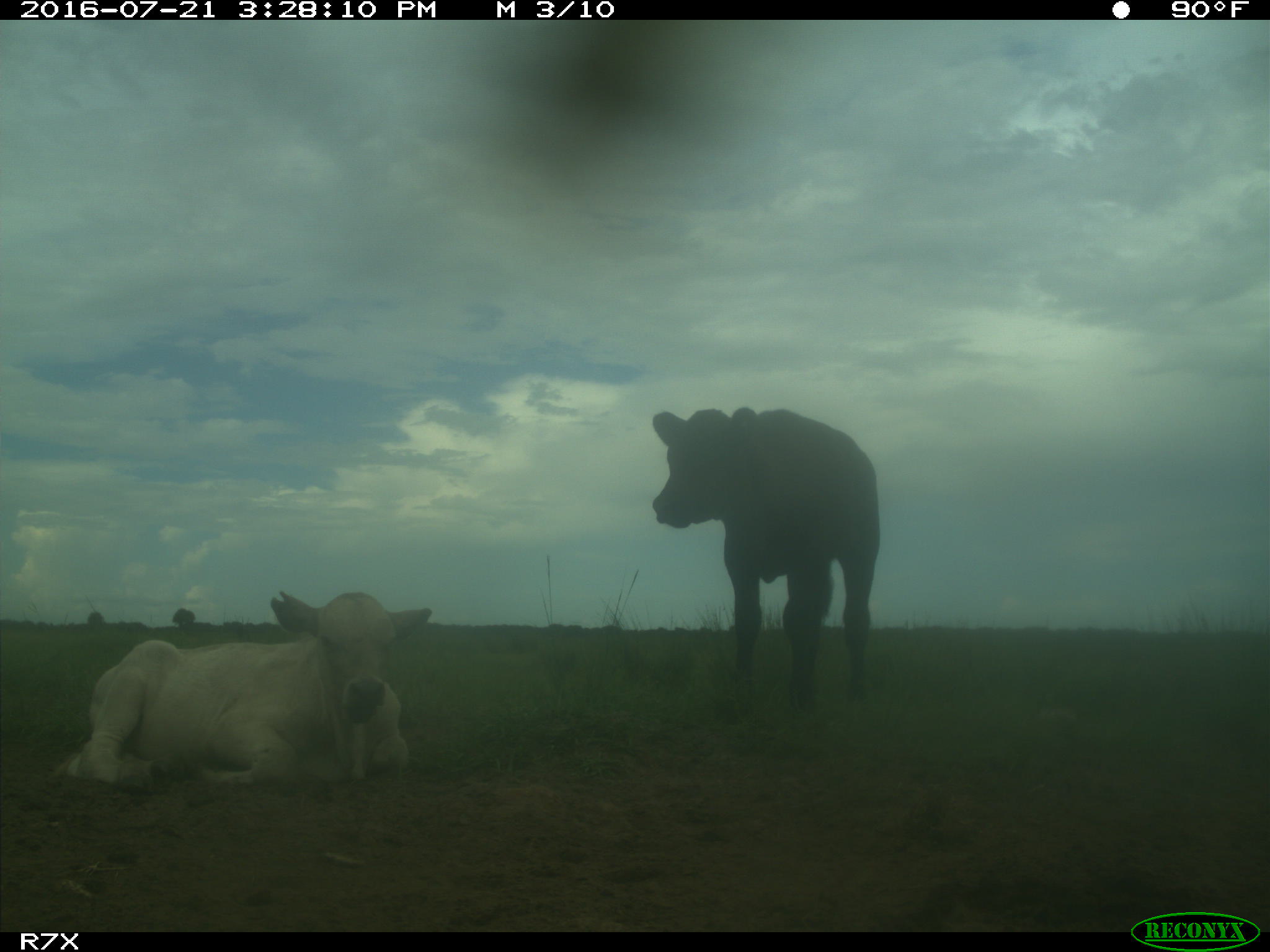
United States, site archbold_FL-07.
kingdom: Animalia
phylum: Chordata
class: Mammalia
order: Artiodactyla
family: Bovidae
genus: Bos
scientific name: Bos taurus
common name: domestic cow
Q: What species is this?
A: Bos taurus (domestic cow).